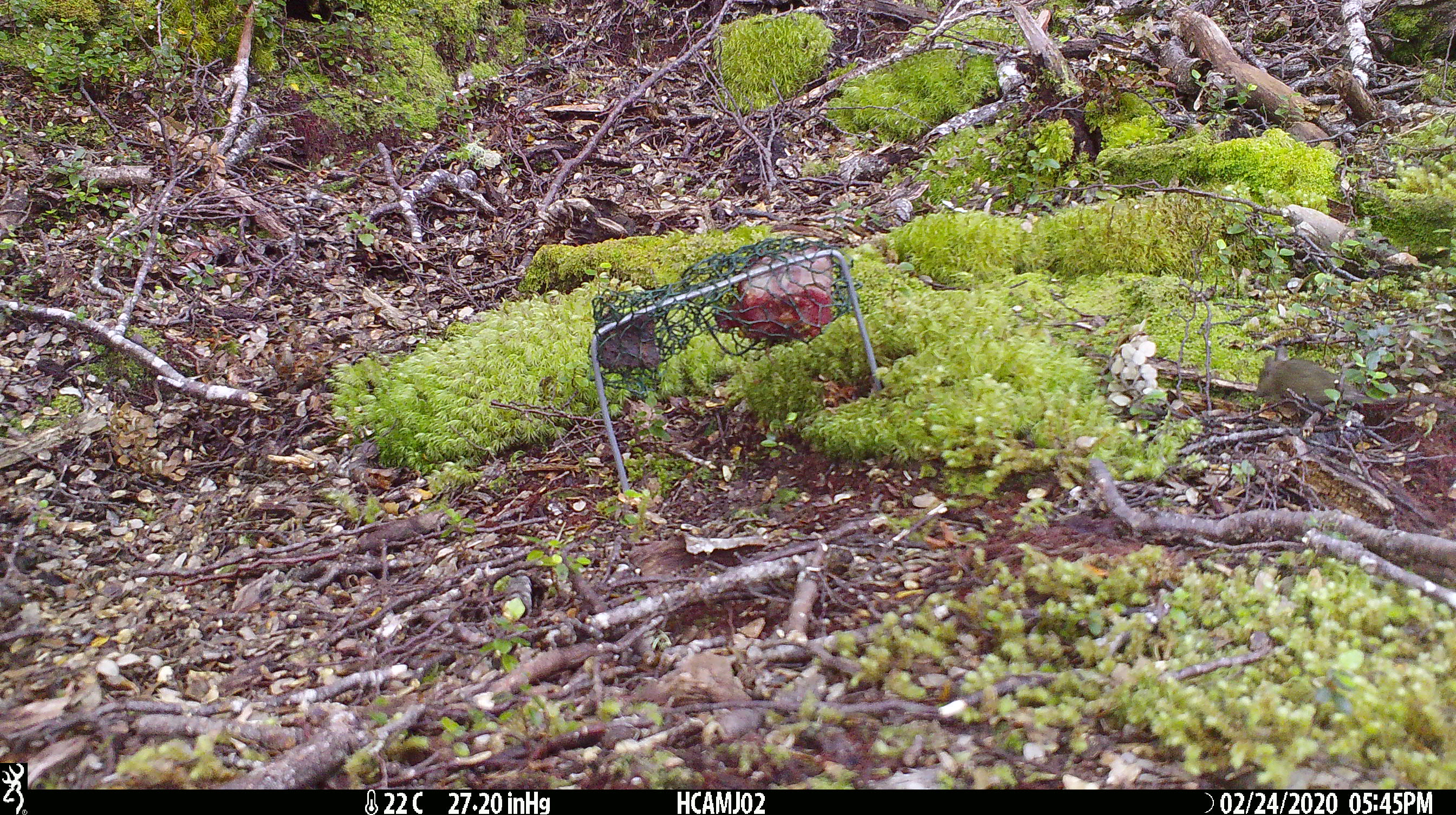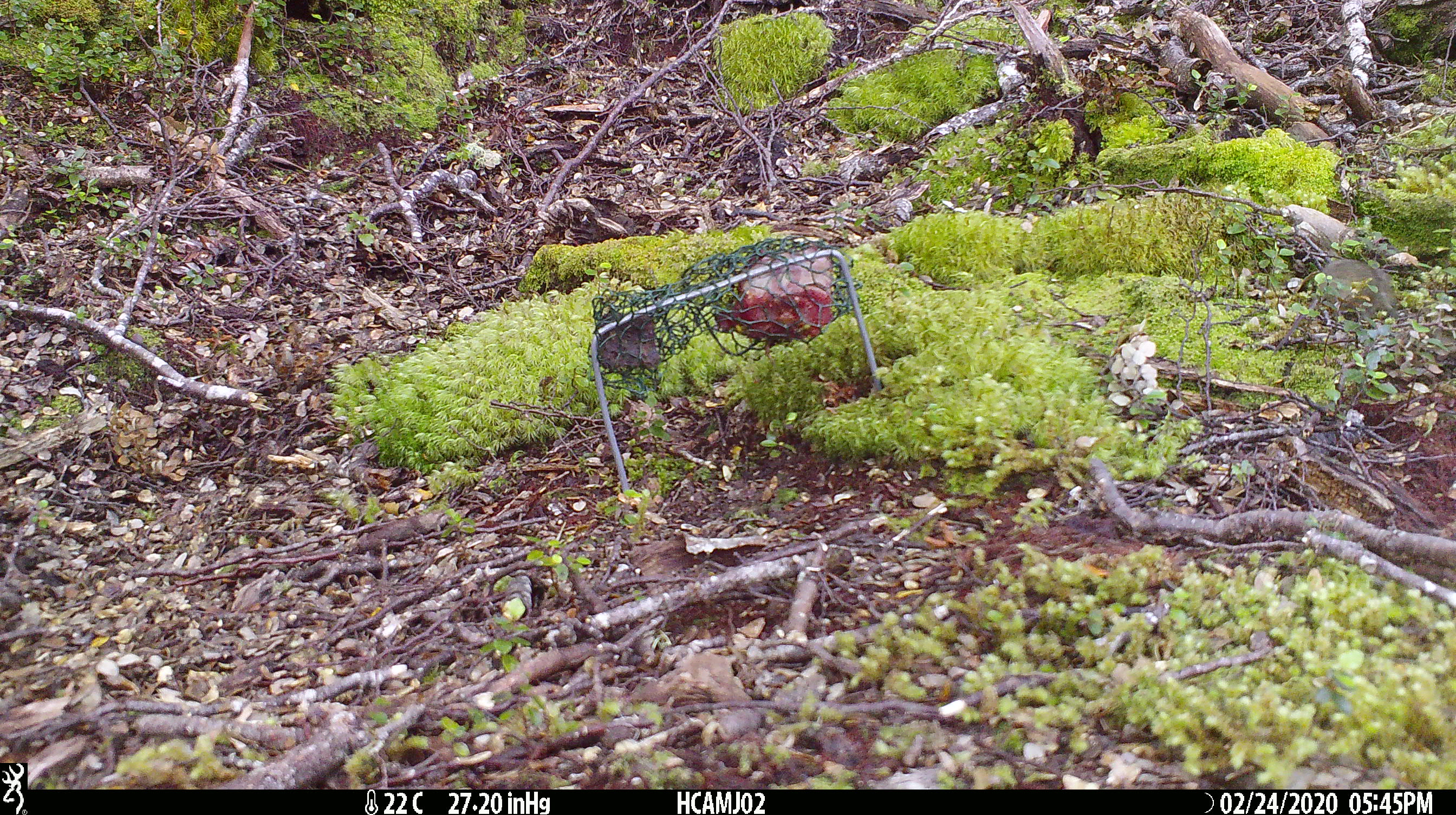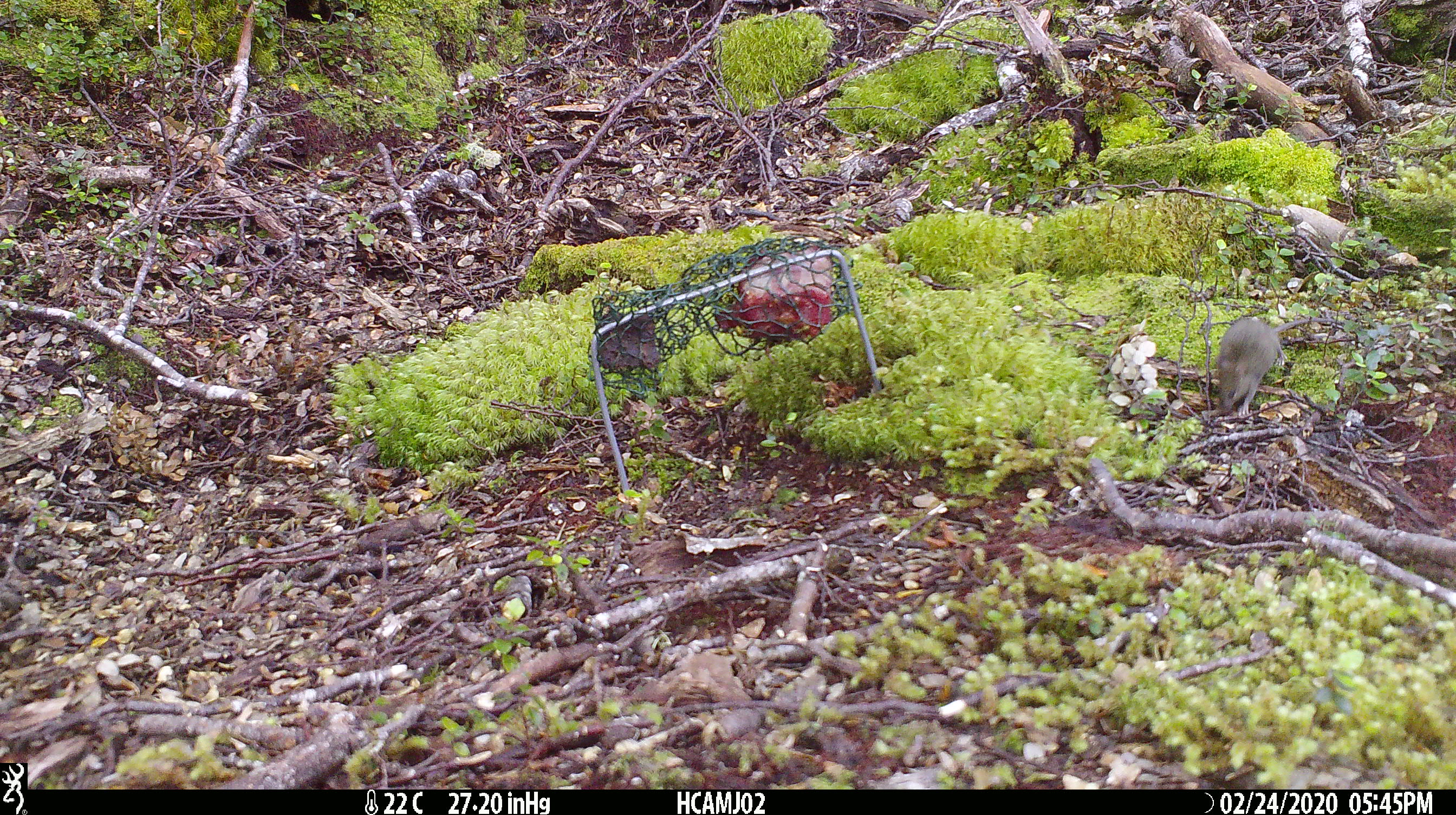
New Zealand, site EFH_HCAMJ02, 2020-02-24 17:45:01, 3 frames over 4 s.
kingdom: Animalia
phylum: Chordata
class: Mammalia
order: Rodentia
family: Muridae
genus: Mus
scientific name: Mus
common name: mouse